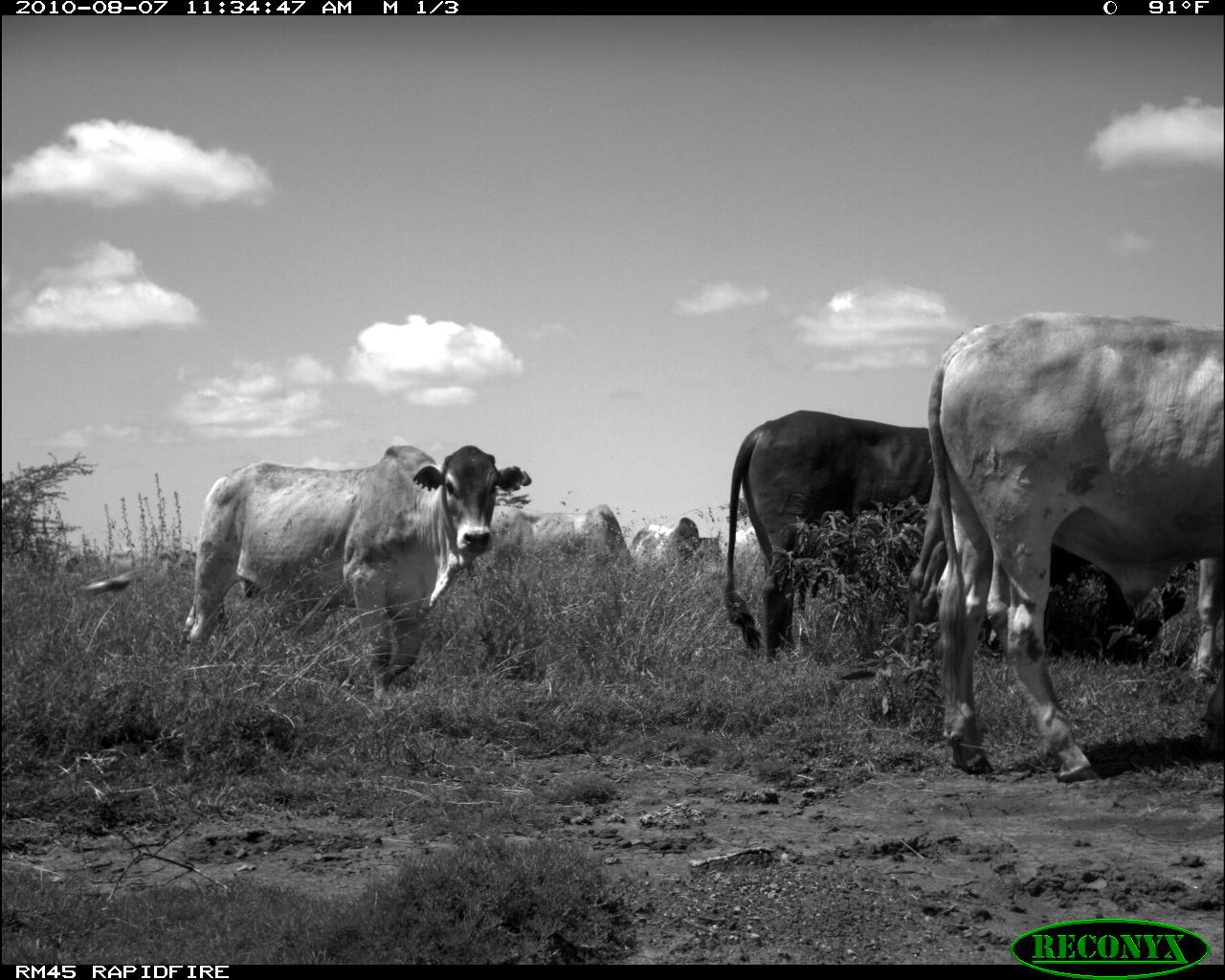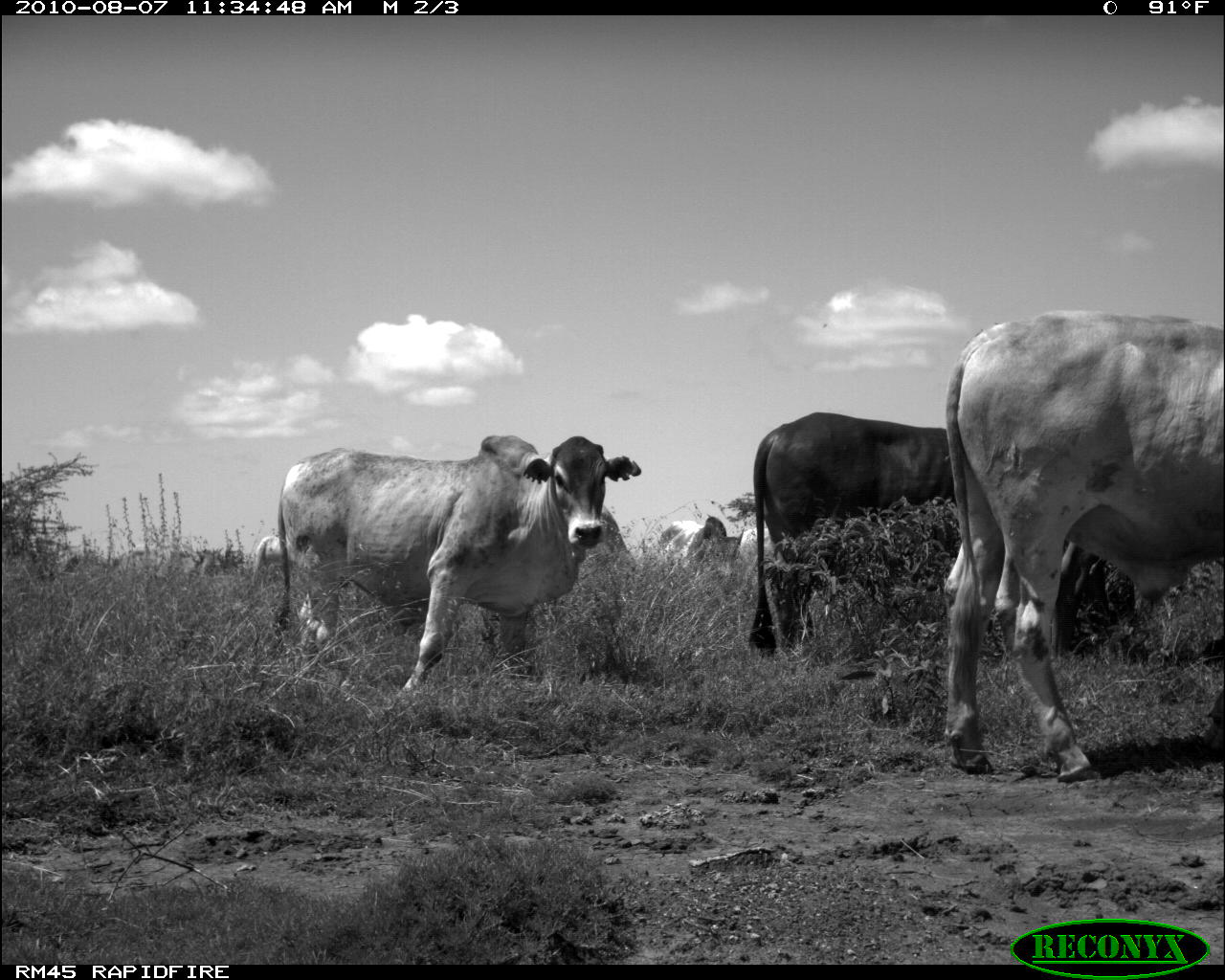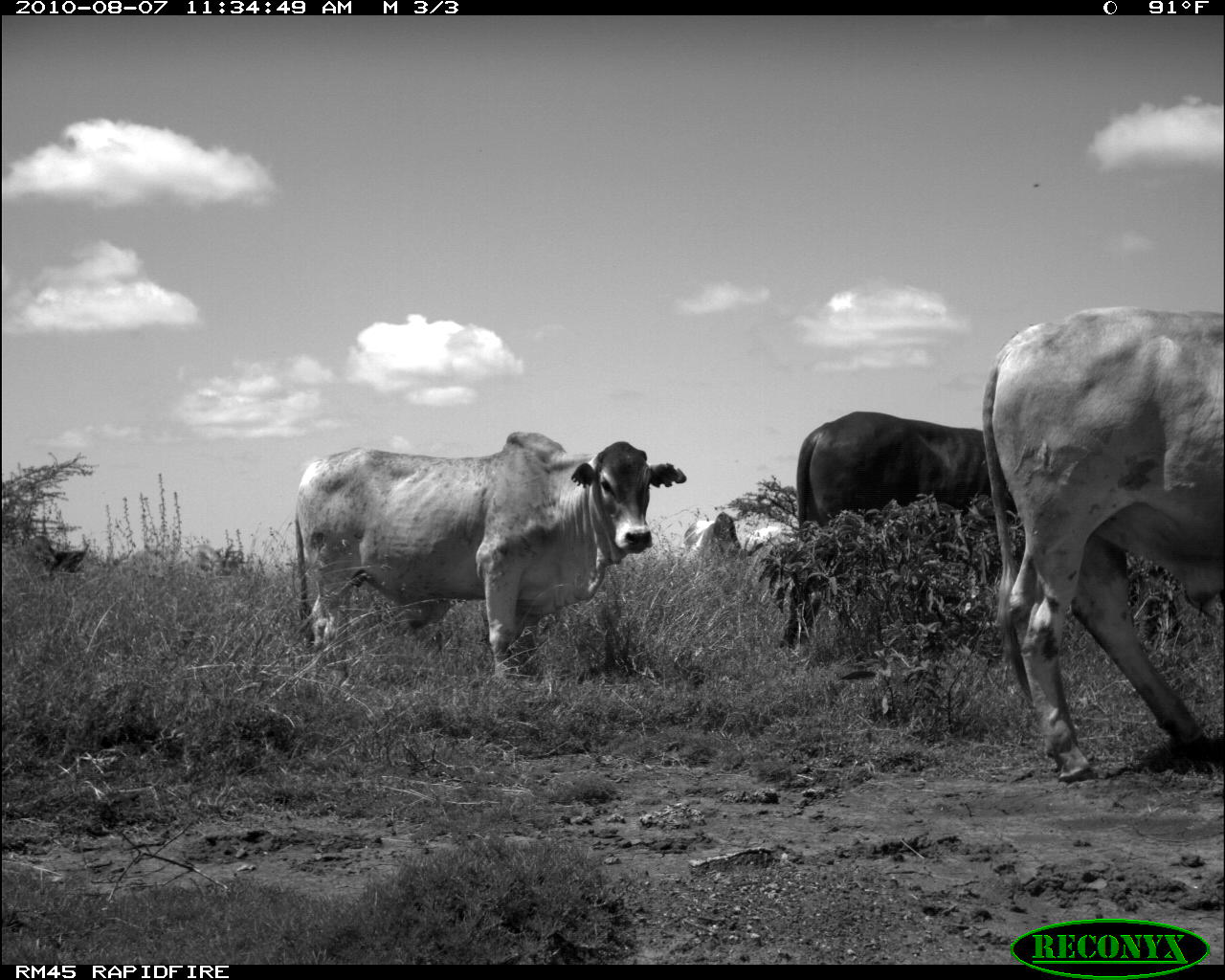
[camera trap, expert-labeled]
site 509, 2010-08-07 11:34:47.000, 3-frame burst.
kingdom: Animalia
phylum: Chordata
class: Mammalia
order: Artiodactyla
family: Bovidae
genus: Bos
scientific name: Bos taurus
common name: domestic cattle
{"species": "Bos taurus (domestic cattle)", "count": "5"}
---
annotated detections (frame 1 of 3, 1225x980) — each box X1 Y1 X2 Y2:
bos taurus: 927 311 1222 782; 182 444 530 682; 725 409 934 657; 492 504 643 566; 630 517 723 562; 83 571 131 592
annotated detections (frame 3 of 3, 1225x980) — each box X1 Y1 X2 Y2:
bos taurus: 981 306 1222 782; 290 430 686 670; 796 409 1016 534